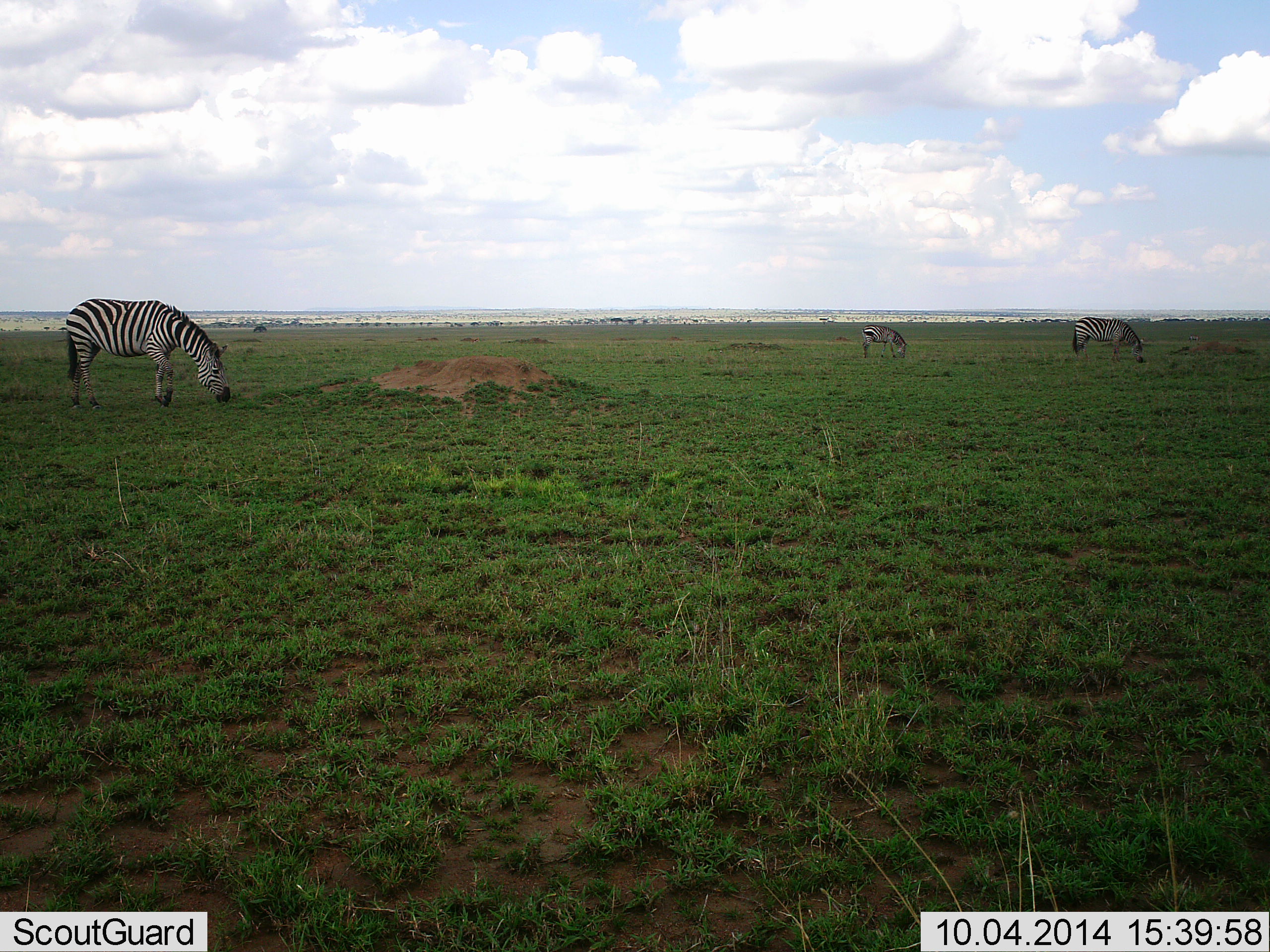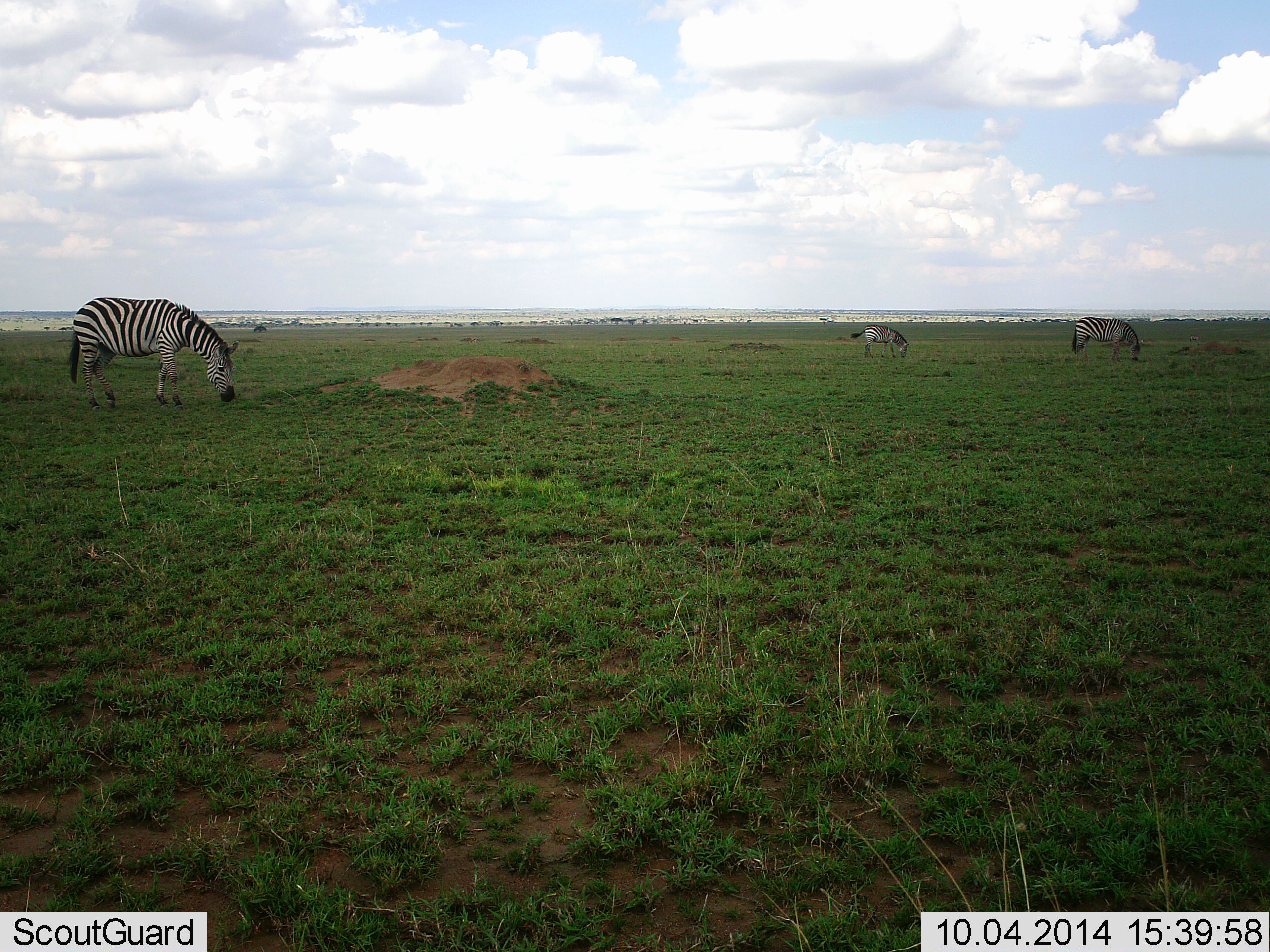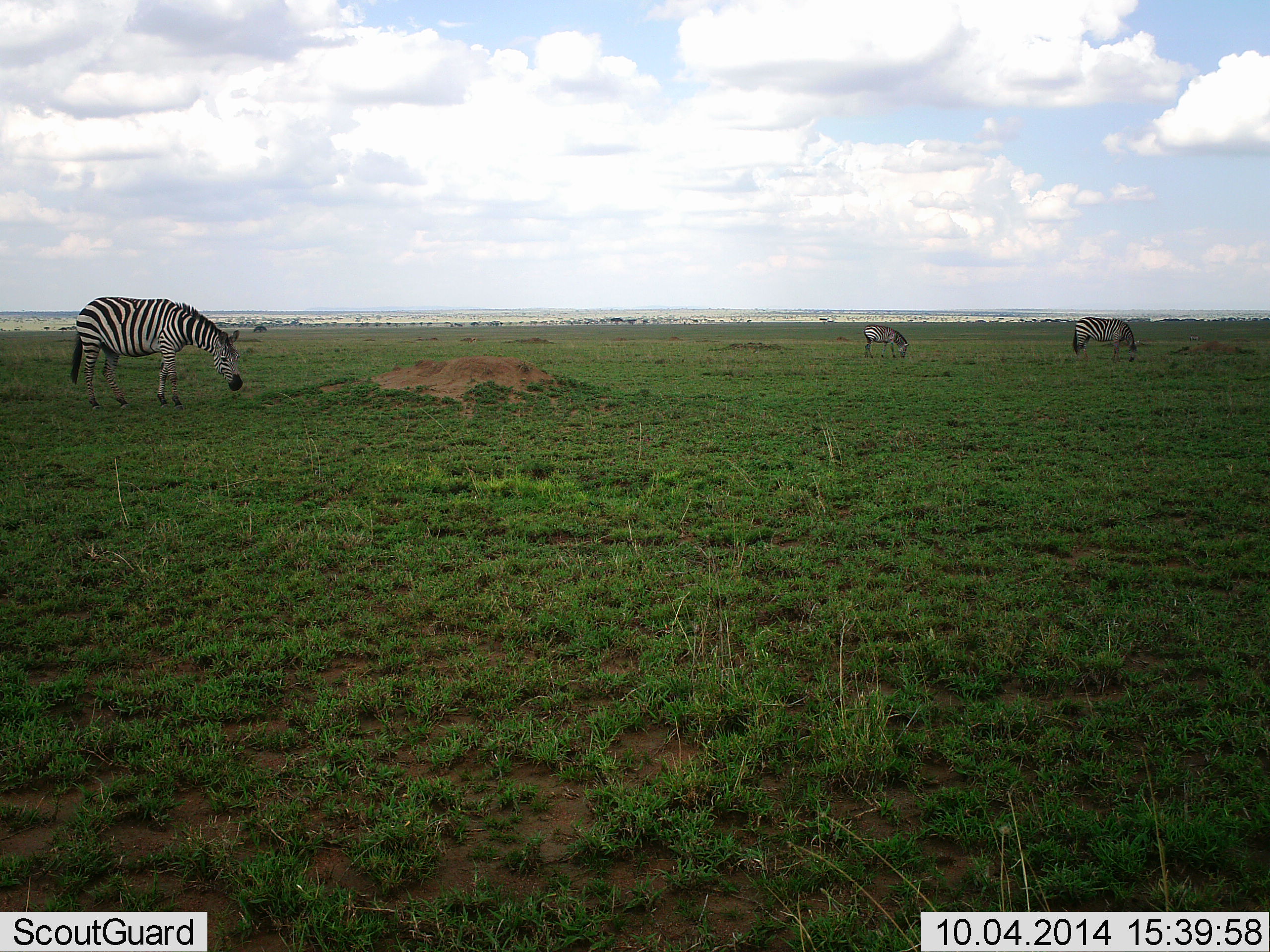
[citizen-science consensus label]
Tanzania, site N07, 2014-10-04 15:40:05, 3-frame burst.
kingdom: Animalia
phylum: Chordata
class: Mammalia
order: Perissodactyla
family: Equidae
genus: Equus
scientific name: Equus quagga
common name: plains zebra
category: zebra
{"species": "zebra (plains zebra) (Equus quagga)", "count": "3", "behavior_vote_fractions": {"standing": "0%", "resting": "0%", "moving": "0%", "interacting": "0%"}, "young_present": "0%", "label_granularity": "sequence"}